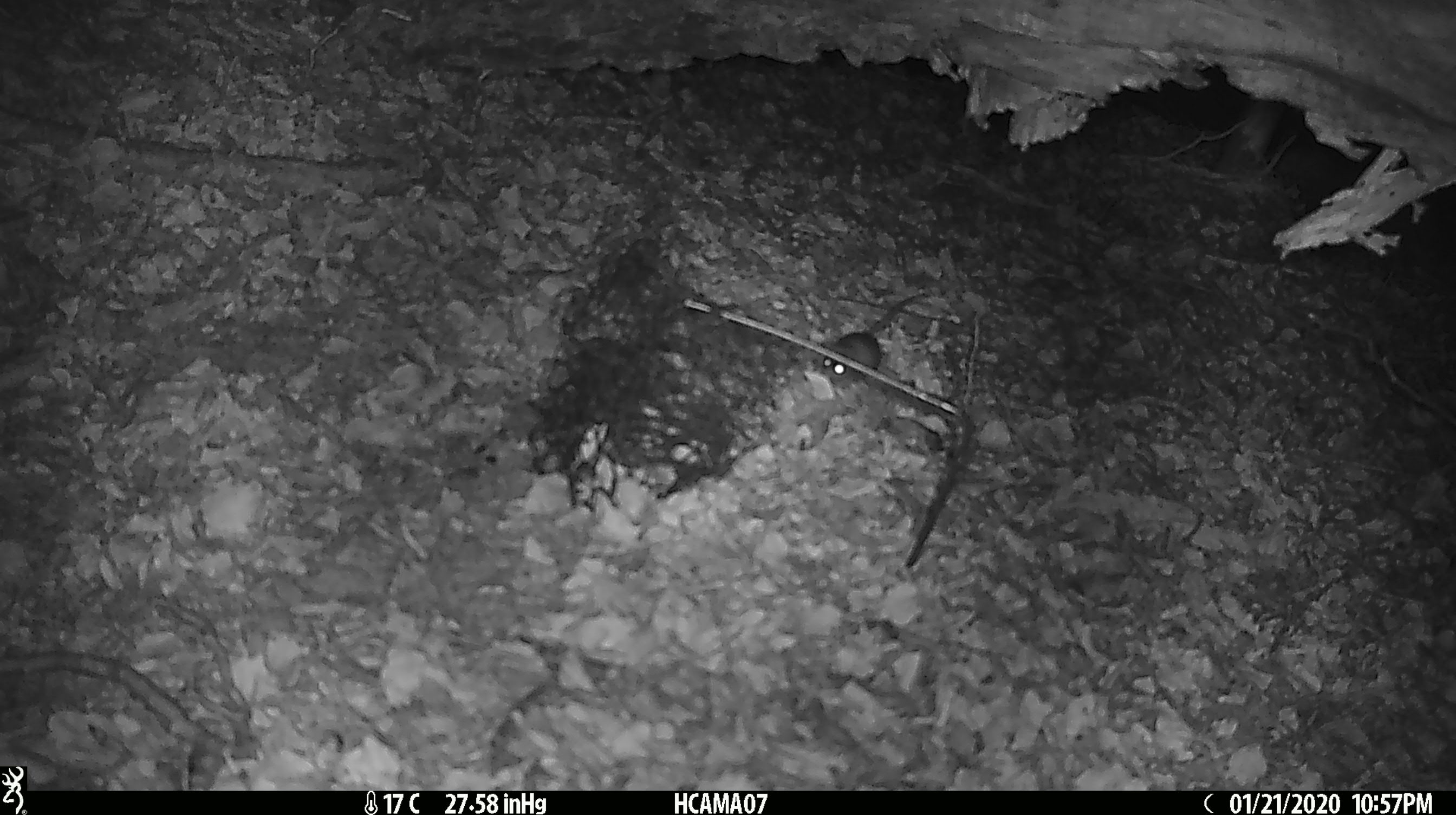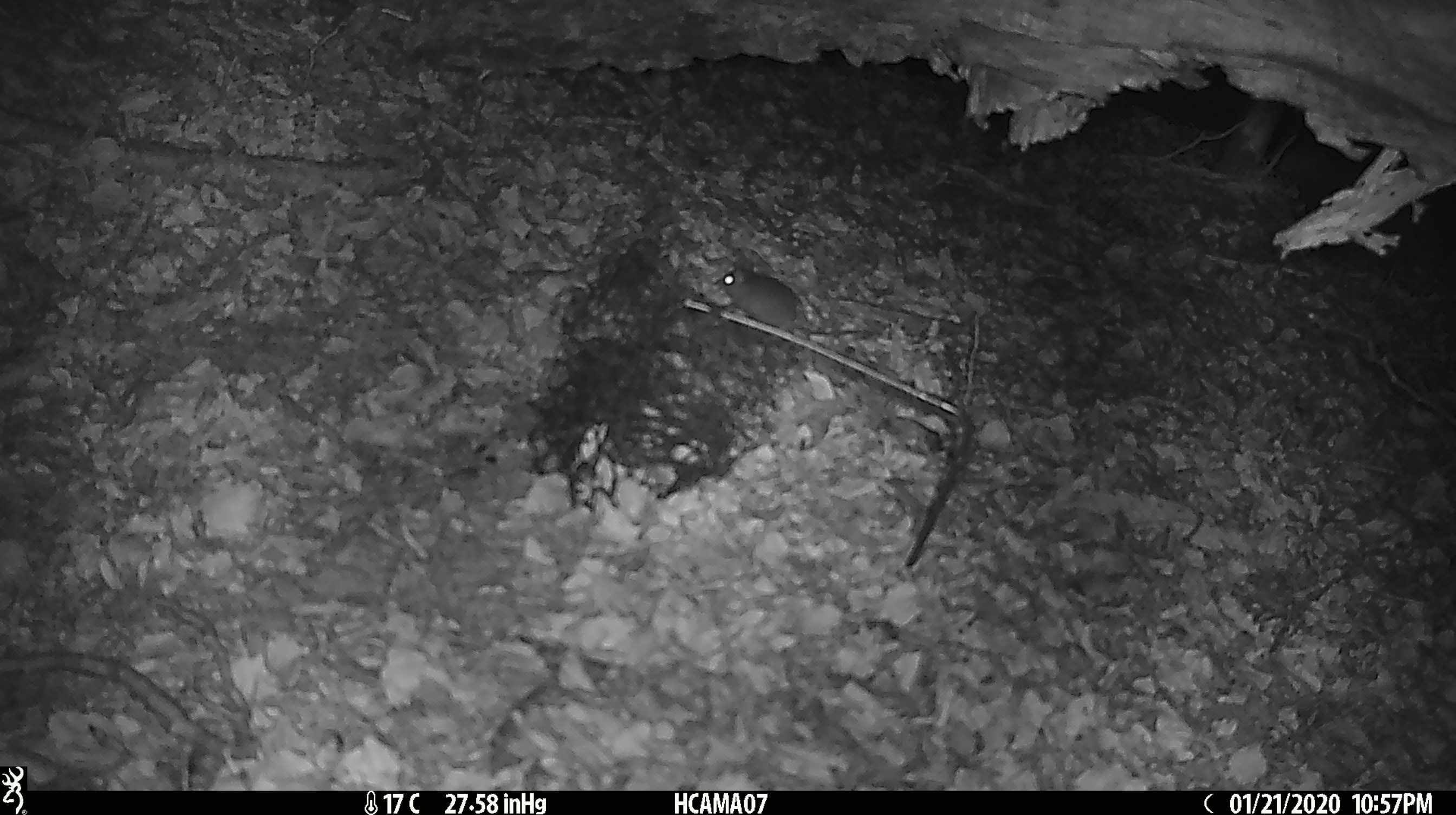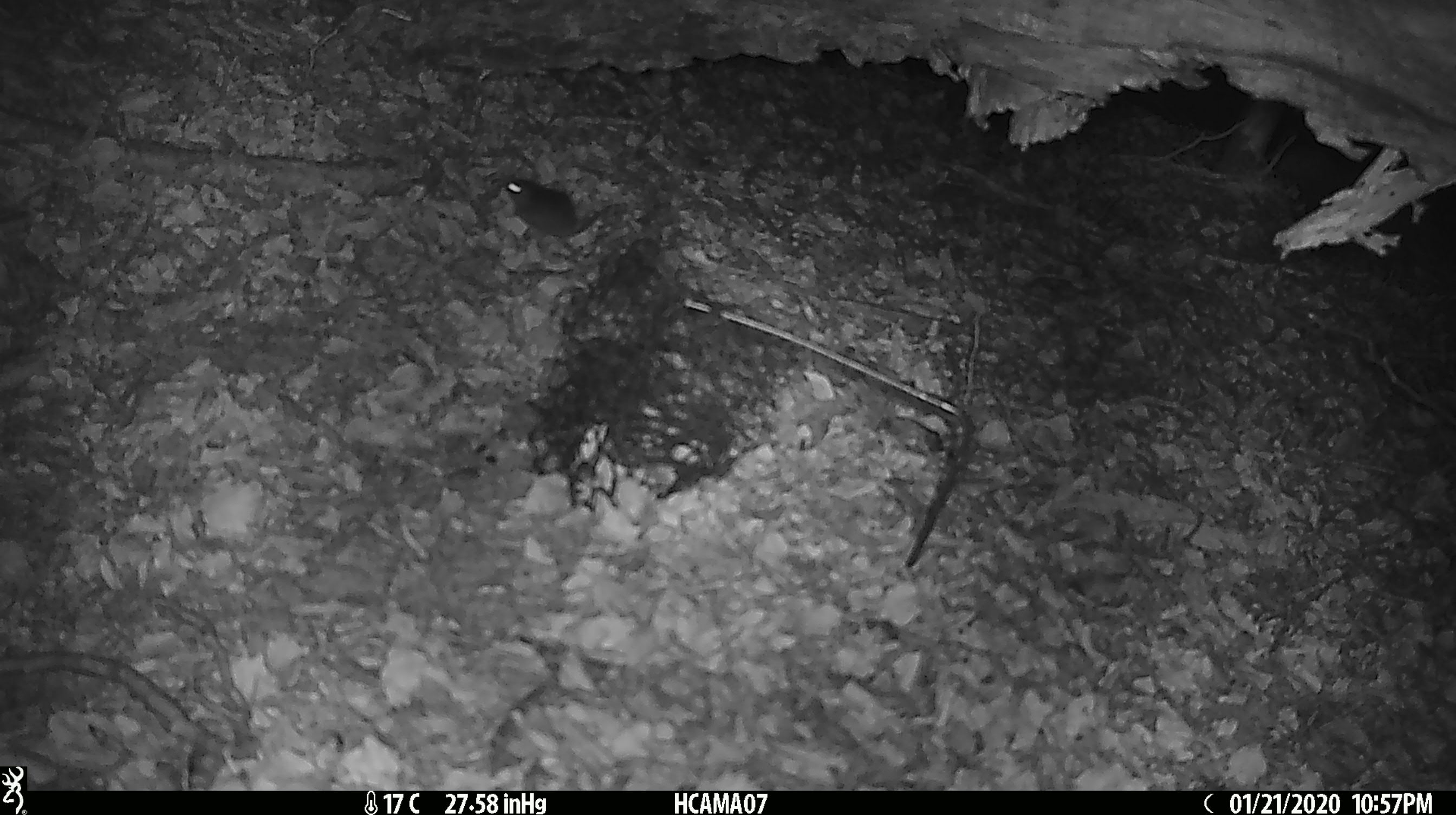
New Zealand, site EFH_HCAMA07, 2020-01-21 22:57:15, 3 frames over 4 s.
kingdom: Animalia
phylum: Chordata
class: Mammalia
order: Rodentia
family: Muridae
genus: Mus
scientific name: Mus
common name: mouse